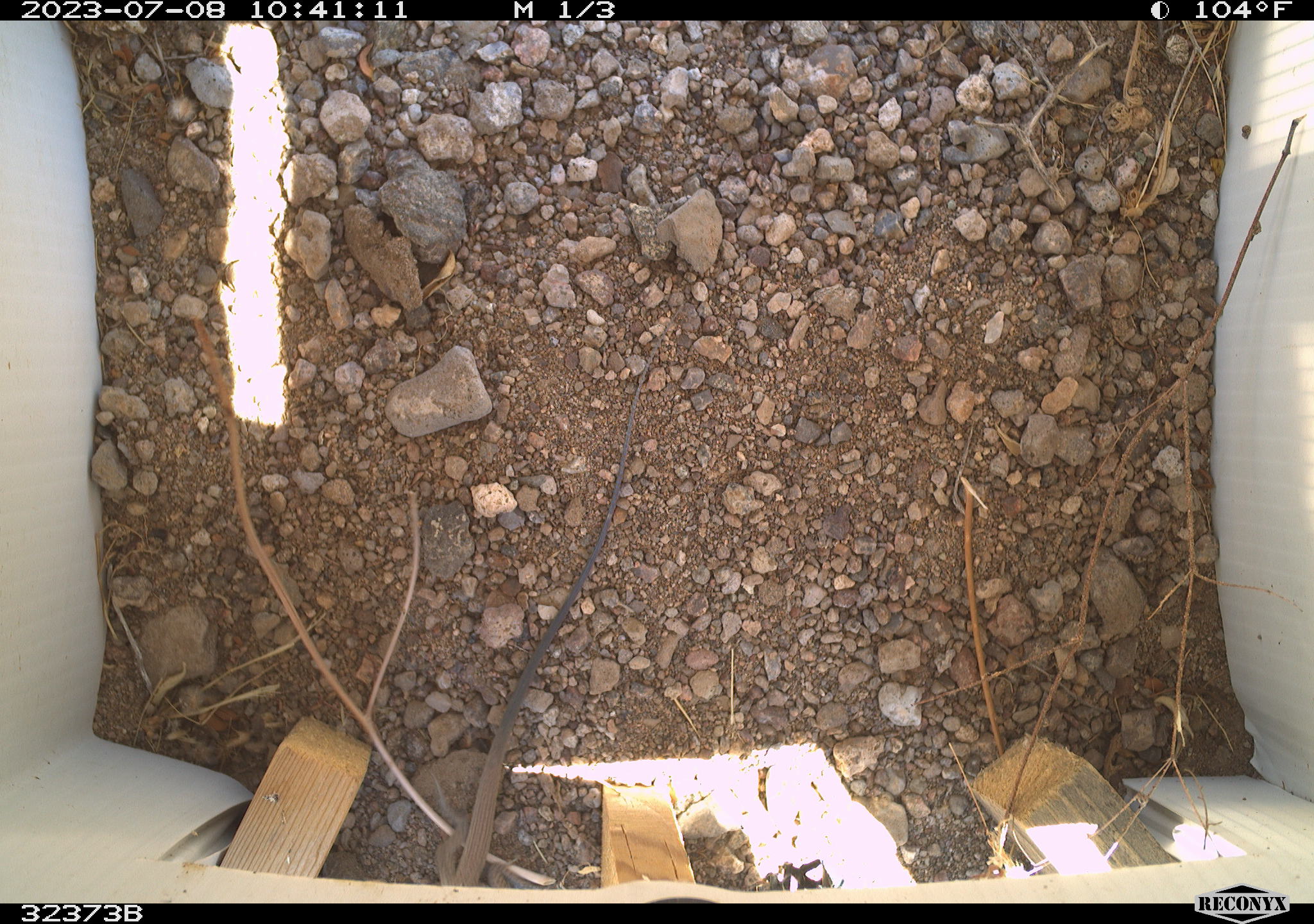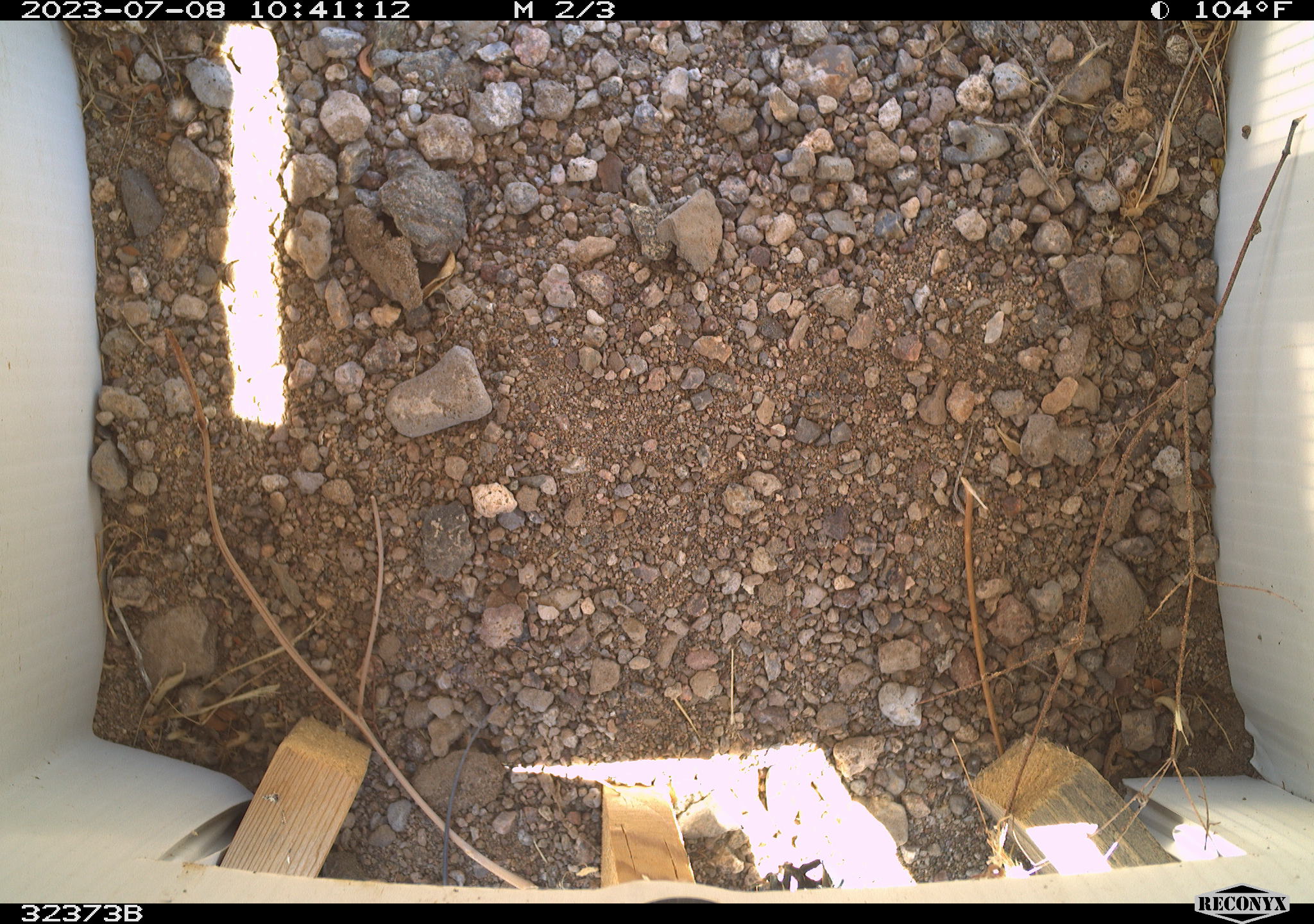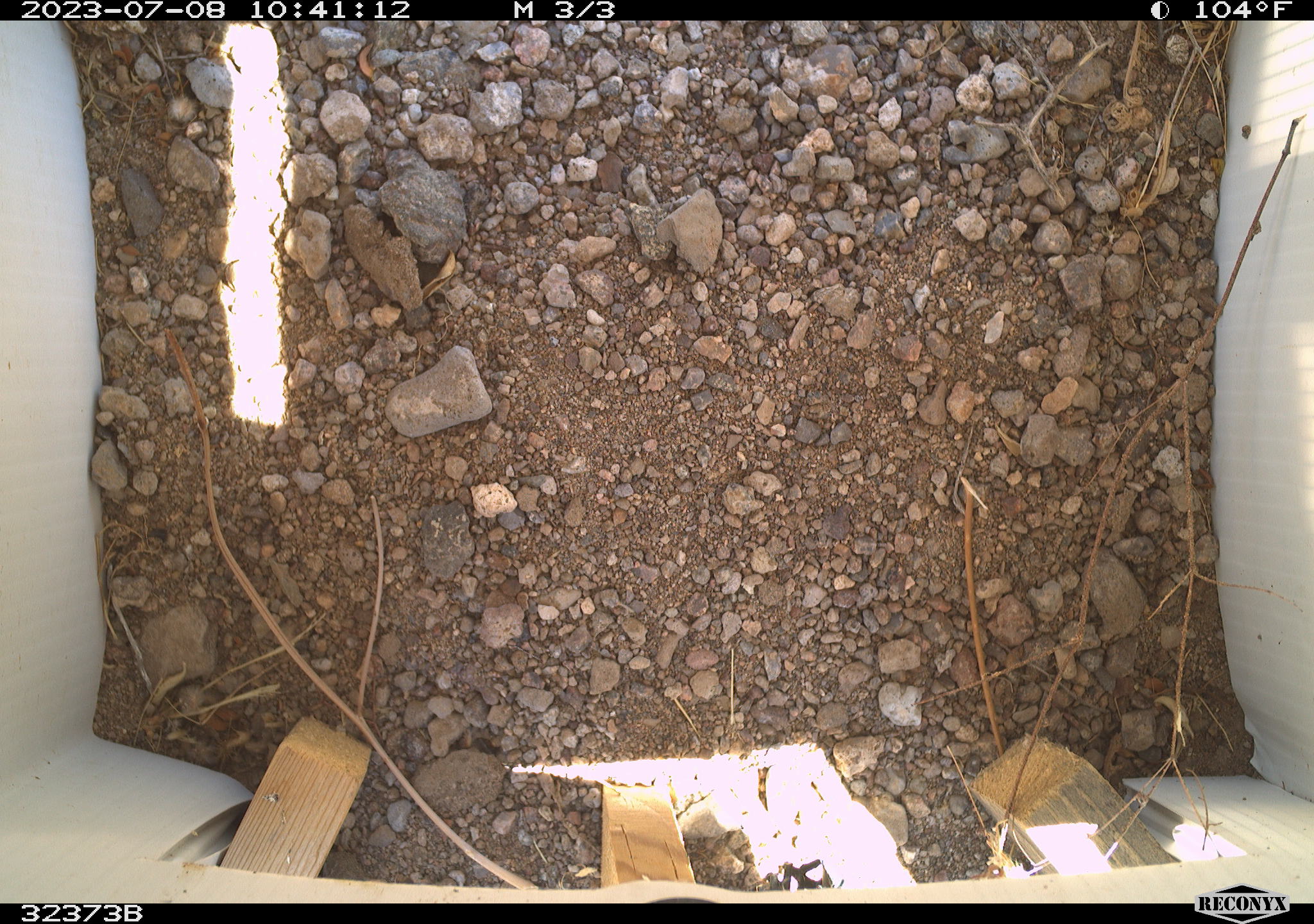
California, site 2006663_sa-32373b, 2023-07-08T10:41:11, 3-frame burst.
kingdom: Animalia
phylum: Chordata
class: Reptilia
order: Squamata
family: Teiidae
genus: Aspidoscelis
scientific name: Aspidoscelis tigris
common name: western whiptail